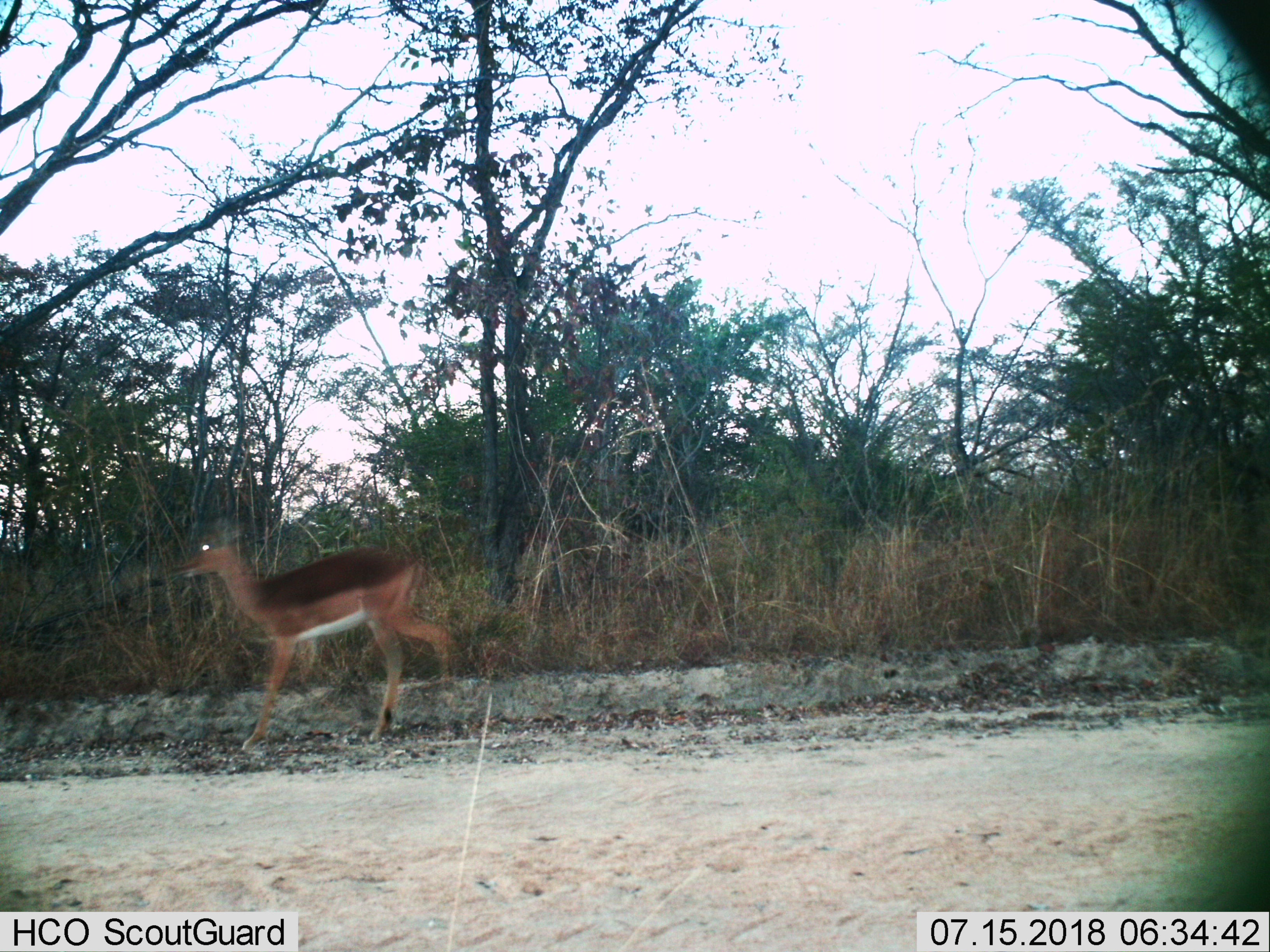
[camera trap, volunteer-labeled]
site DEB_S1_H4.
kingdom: Animalia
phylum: Chordata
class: Mammalia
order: Artiodactyla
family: Bovidae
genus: Aepyceros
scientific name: Aepyceros melampus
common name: impala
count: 1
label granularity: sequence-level